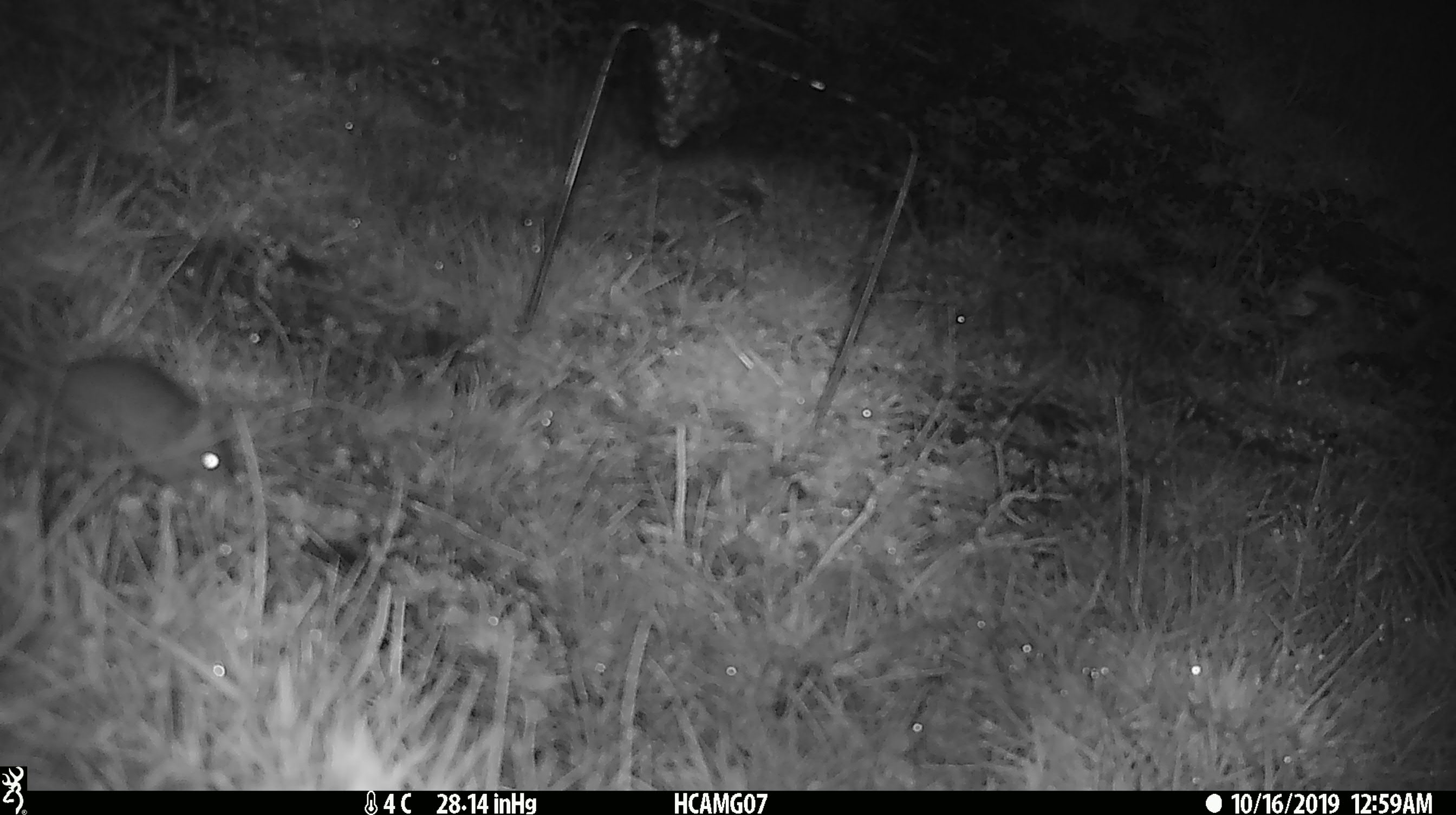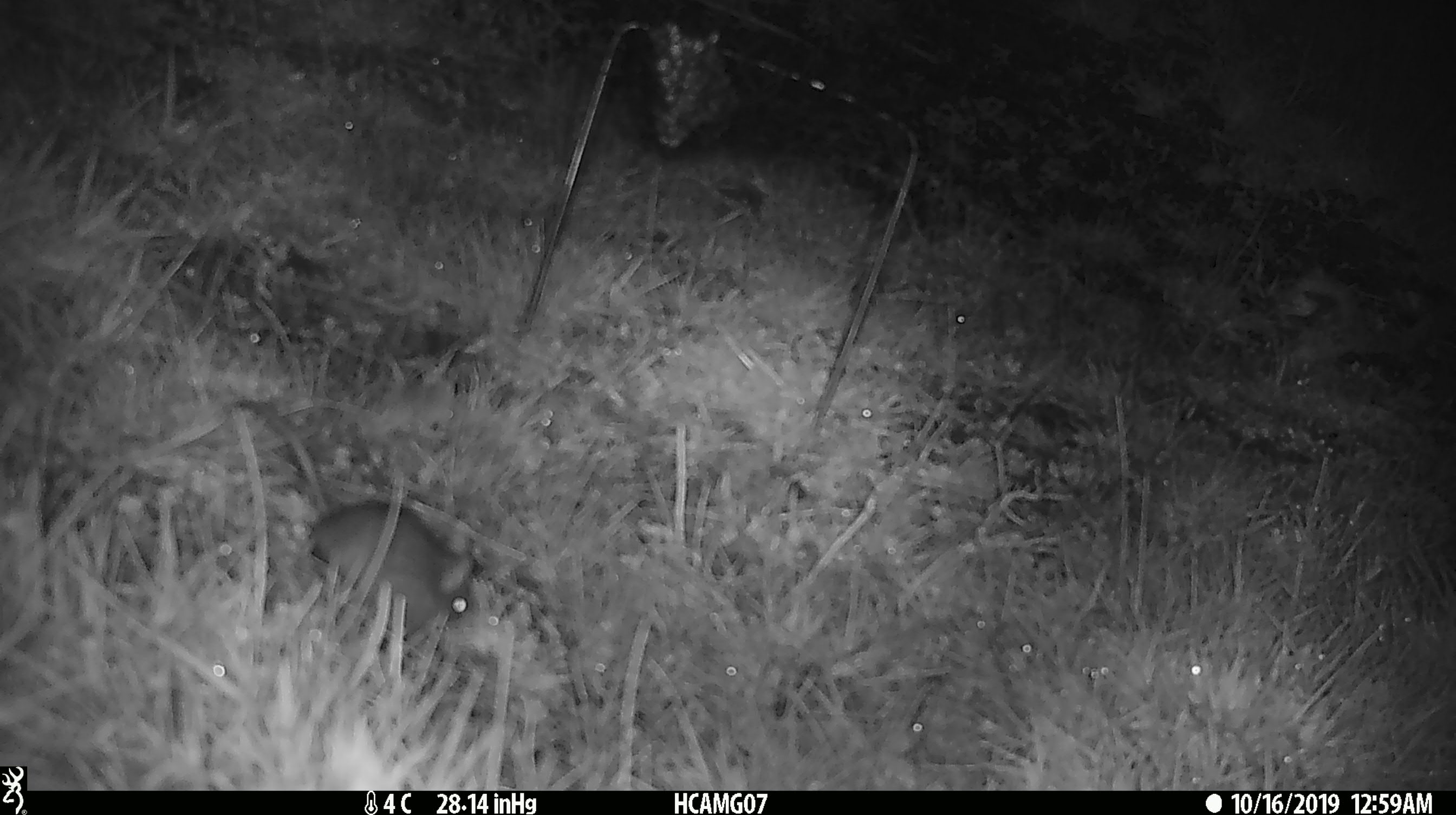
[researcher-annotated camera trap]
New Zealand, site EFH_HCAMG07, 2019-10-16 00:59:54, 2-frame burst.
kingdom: Animalia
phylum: Chordata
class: Mammalia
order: Rodentia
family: Muridae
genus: Mus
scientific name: Mus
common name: mouse